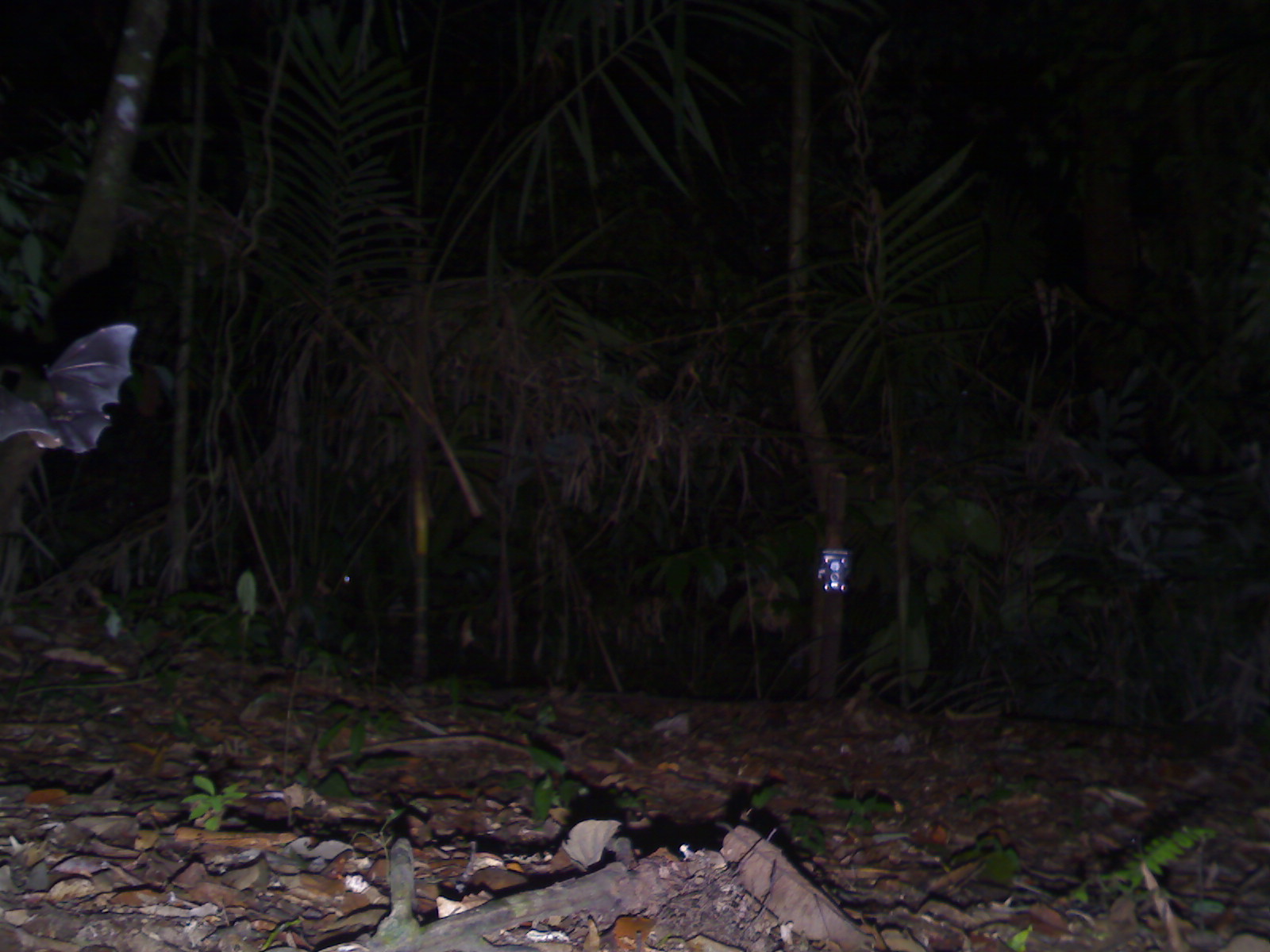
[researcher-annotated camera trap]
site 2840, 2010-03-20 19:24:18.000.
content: unidentified animal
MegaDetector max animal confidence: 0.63